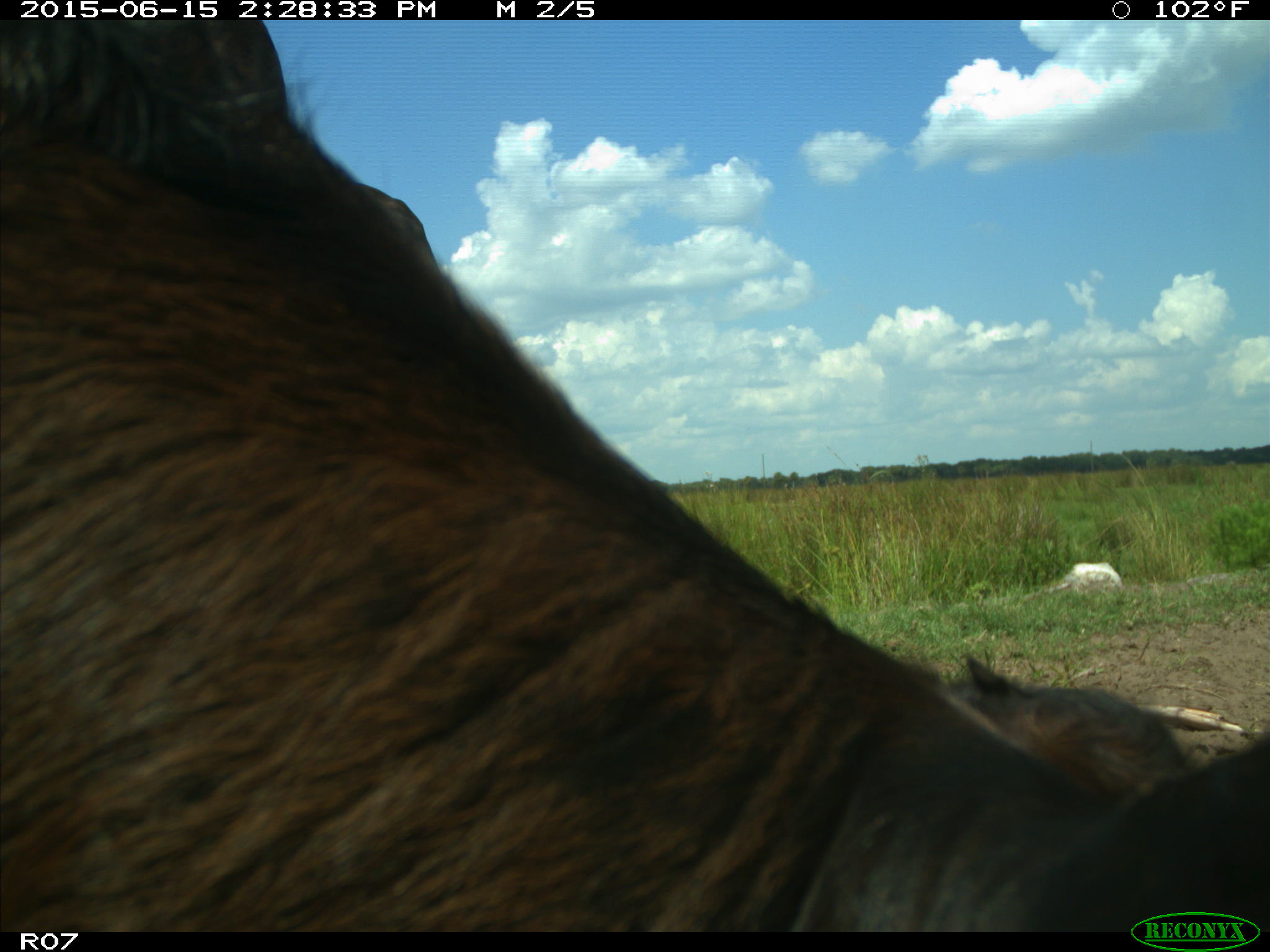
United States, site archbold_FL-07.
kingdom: Animalia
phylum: Chordata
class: Mammalia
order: Artiodactyla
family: Bovidae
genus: Bos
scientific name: Bos taurus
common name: domestic cow